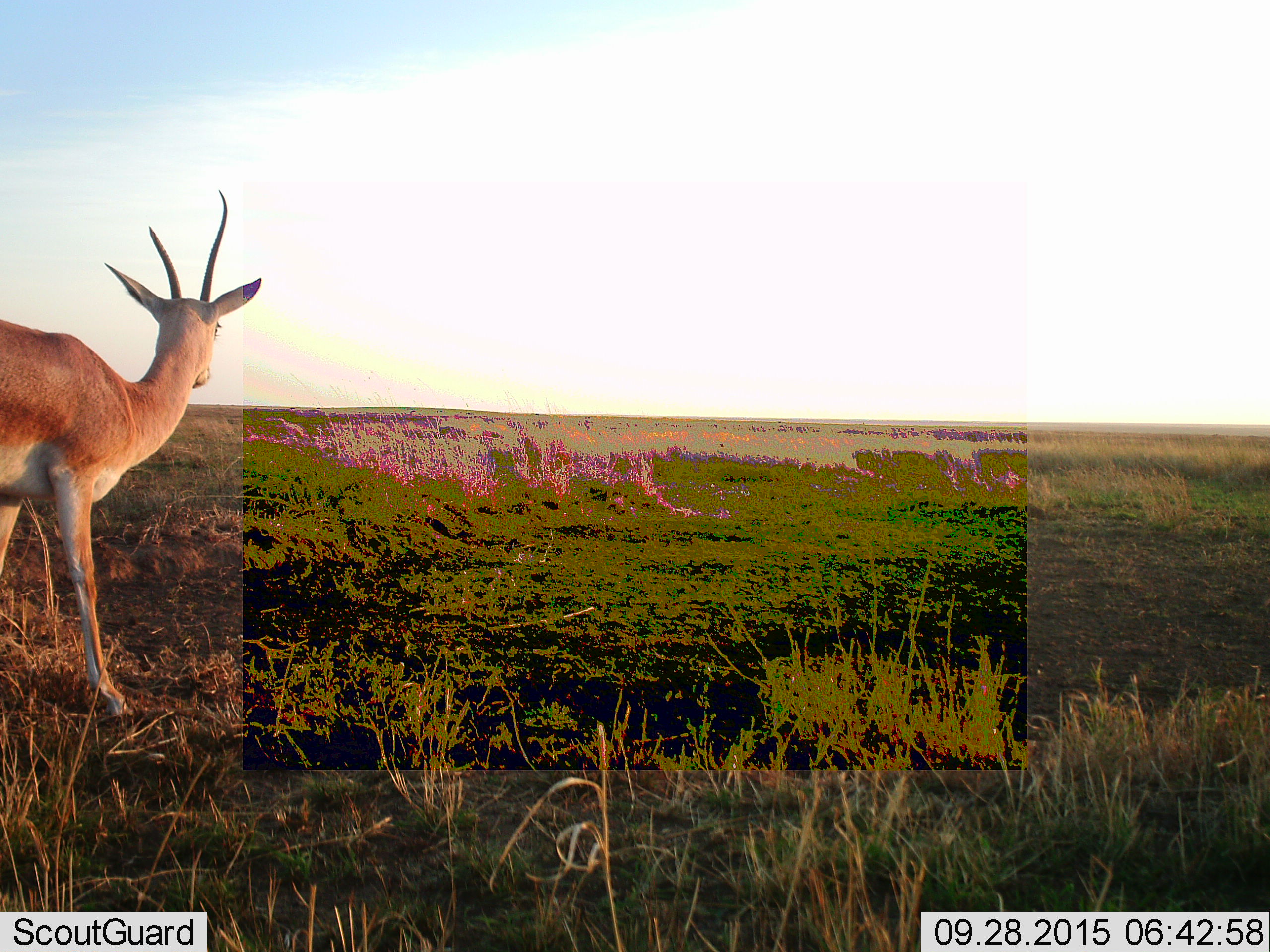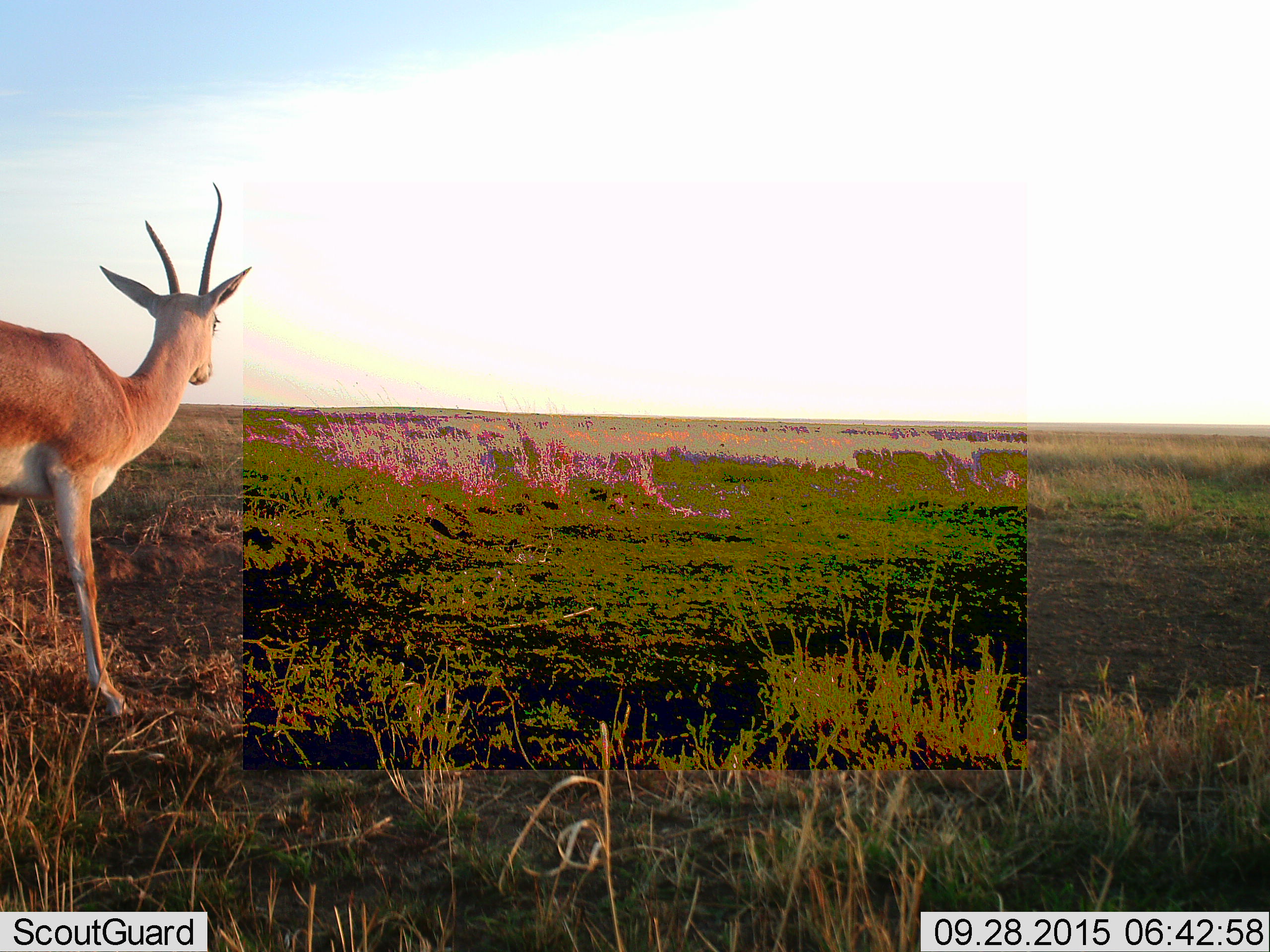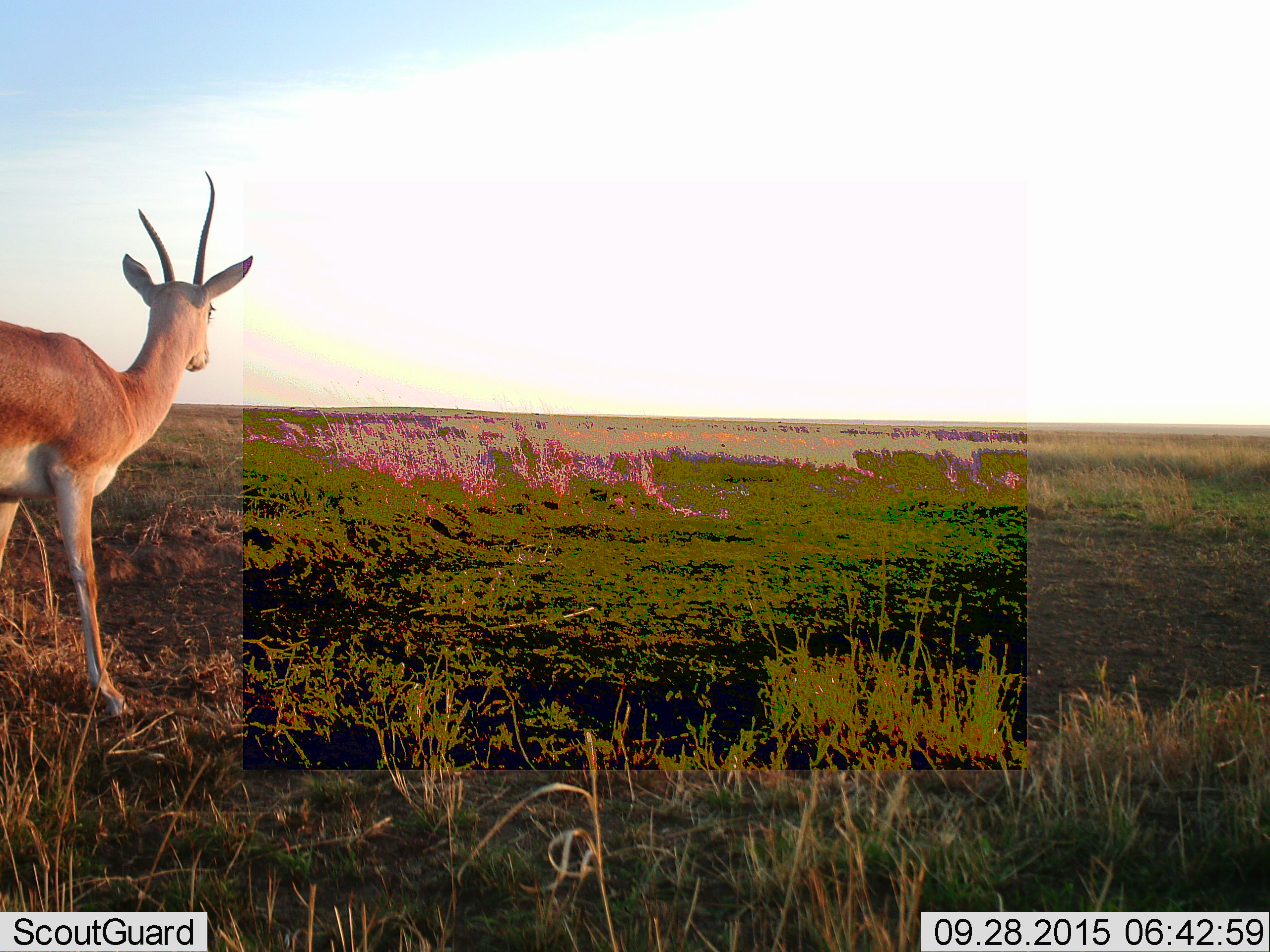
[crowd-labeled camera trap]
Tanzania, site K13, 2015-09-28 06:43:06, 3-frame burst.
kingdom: Animalia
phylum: Chordata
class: Mammalia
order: Artiodactyla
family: Bovidae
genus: Nanger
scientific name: Nanger granti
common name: grant's gazelle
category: gazellegrants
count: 1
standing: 100%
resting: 0%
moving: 0%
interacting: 0%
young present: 0%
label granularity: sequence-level